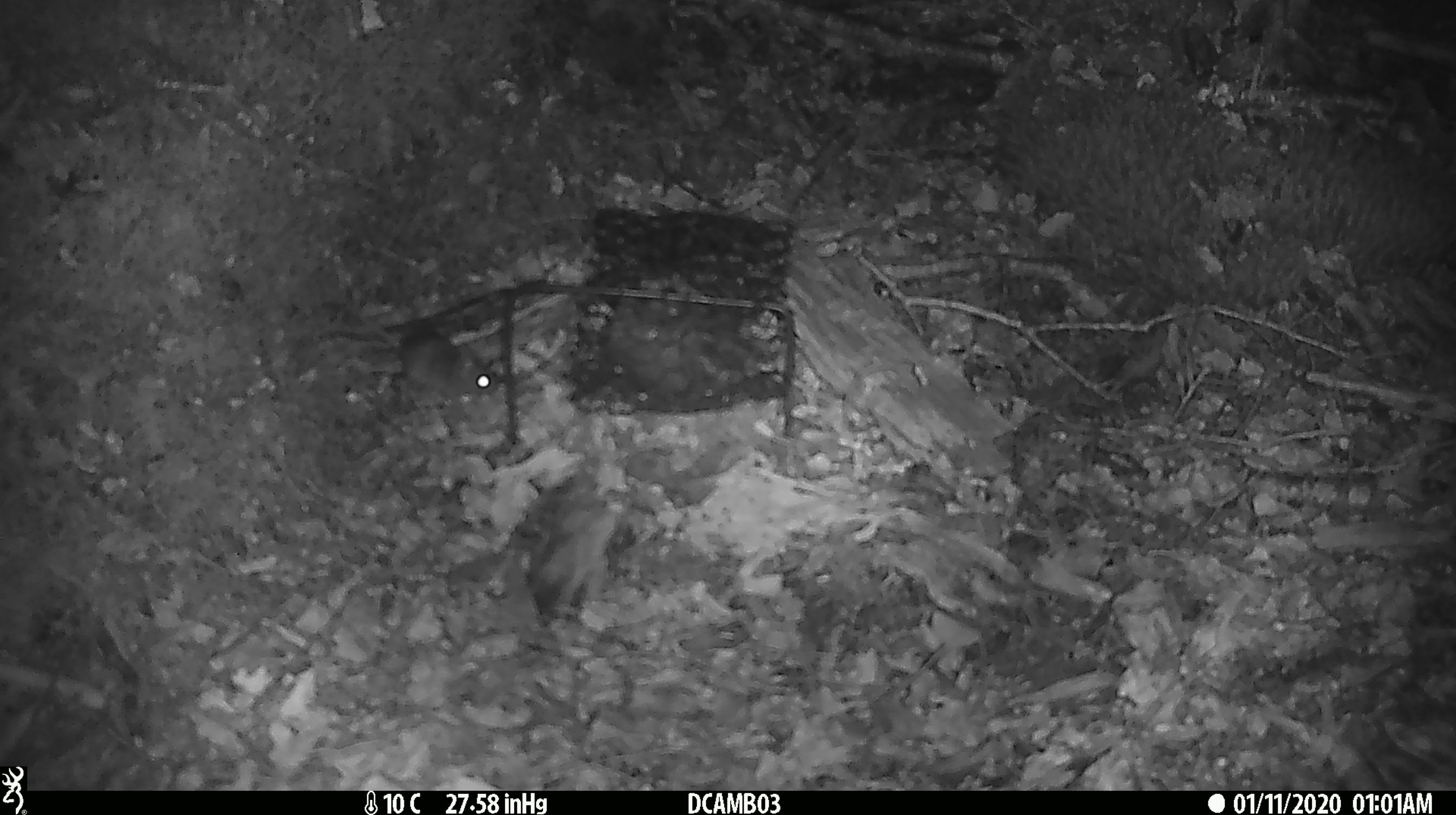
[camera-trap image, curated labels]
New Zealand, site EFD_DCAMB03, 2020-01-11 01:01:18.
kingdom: Animalia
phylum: Chordata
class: Mammalia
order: Rodentia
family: Muridae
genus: Mus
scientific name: Mus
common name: mouse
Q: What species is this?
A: Mouse (Mus).